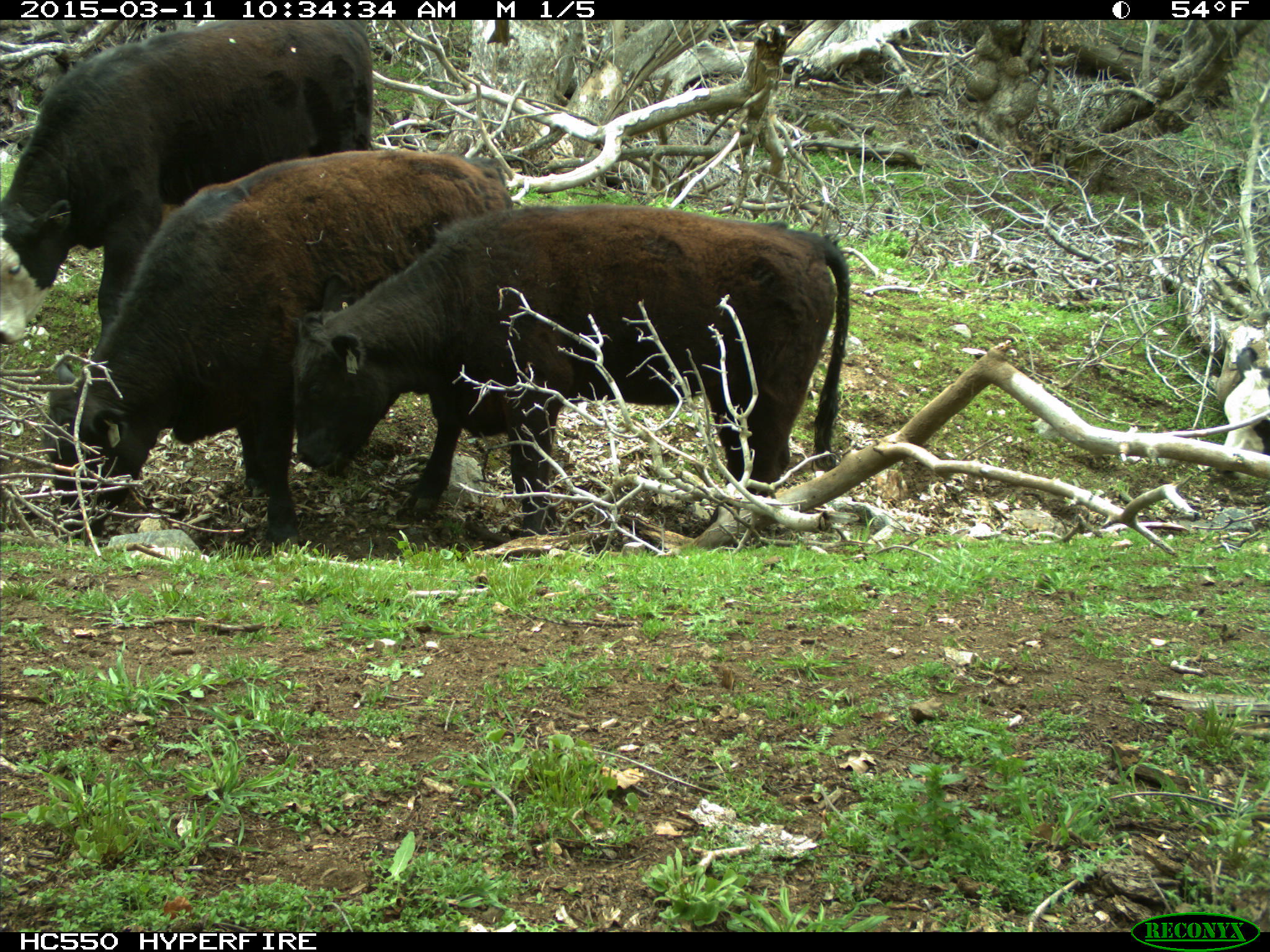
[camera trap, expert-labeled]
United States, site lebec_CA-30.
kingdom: Animalia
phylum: Chordata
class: Mammalia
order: Artiodactyla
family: Bovidae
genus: Bos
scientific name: Bos taurus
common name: domestic cow